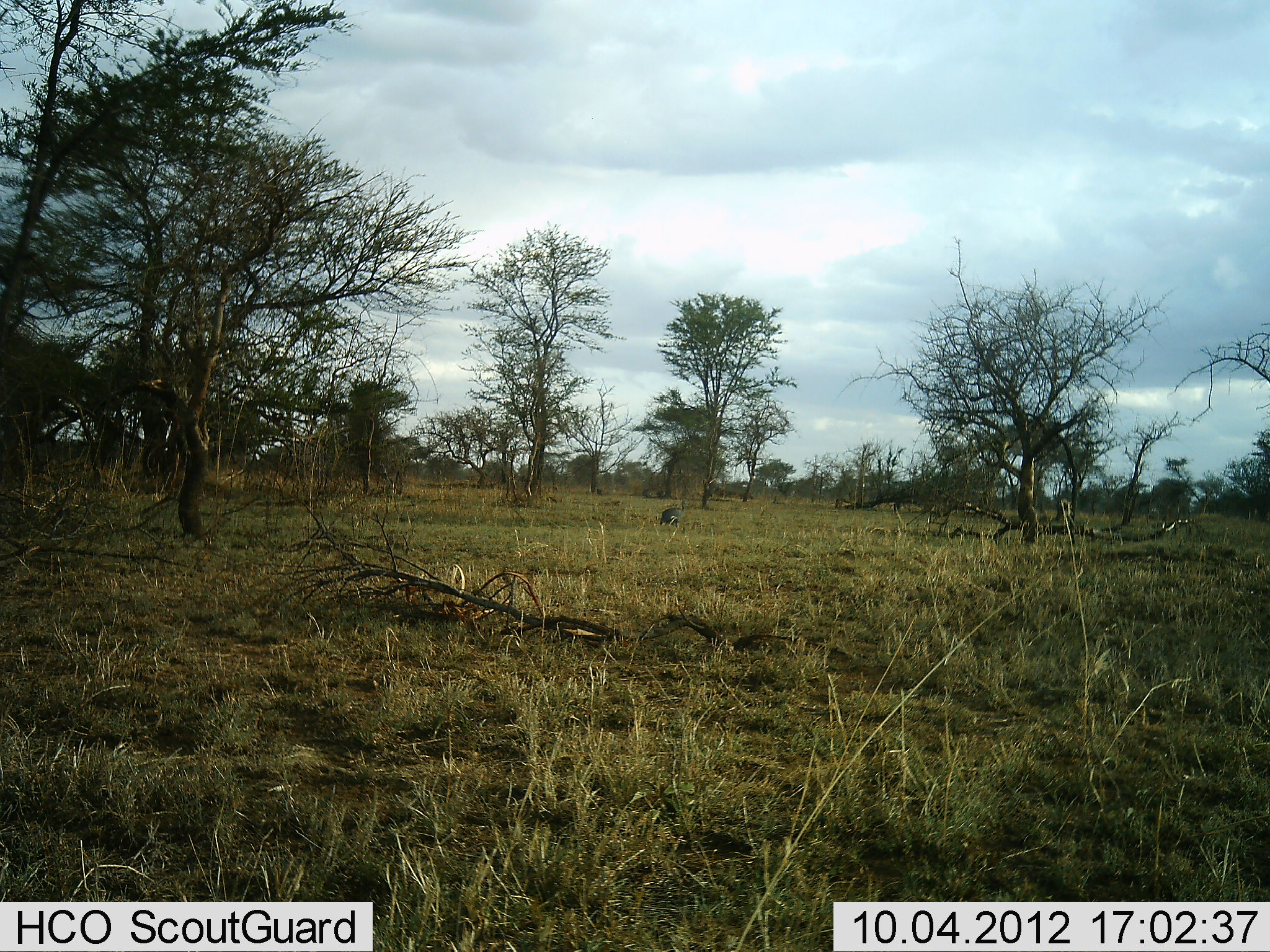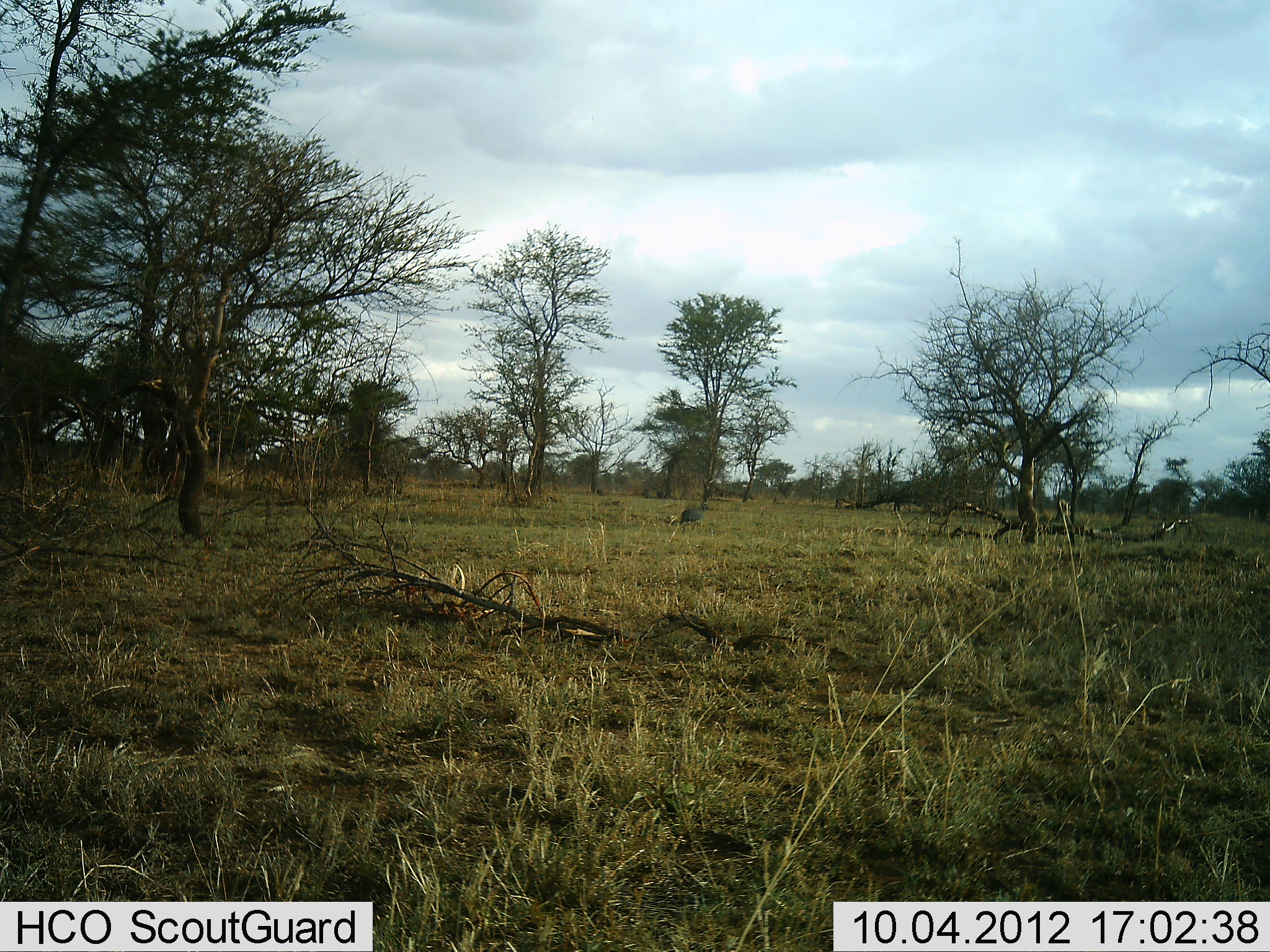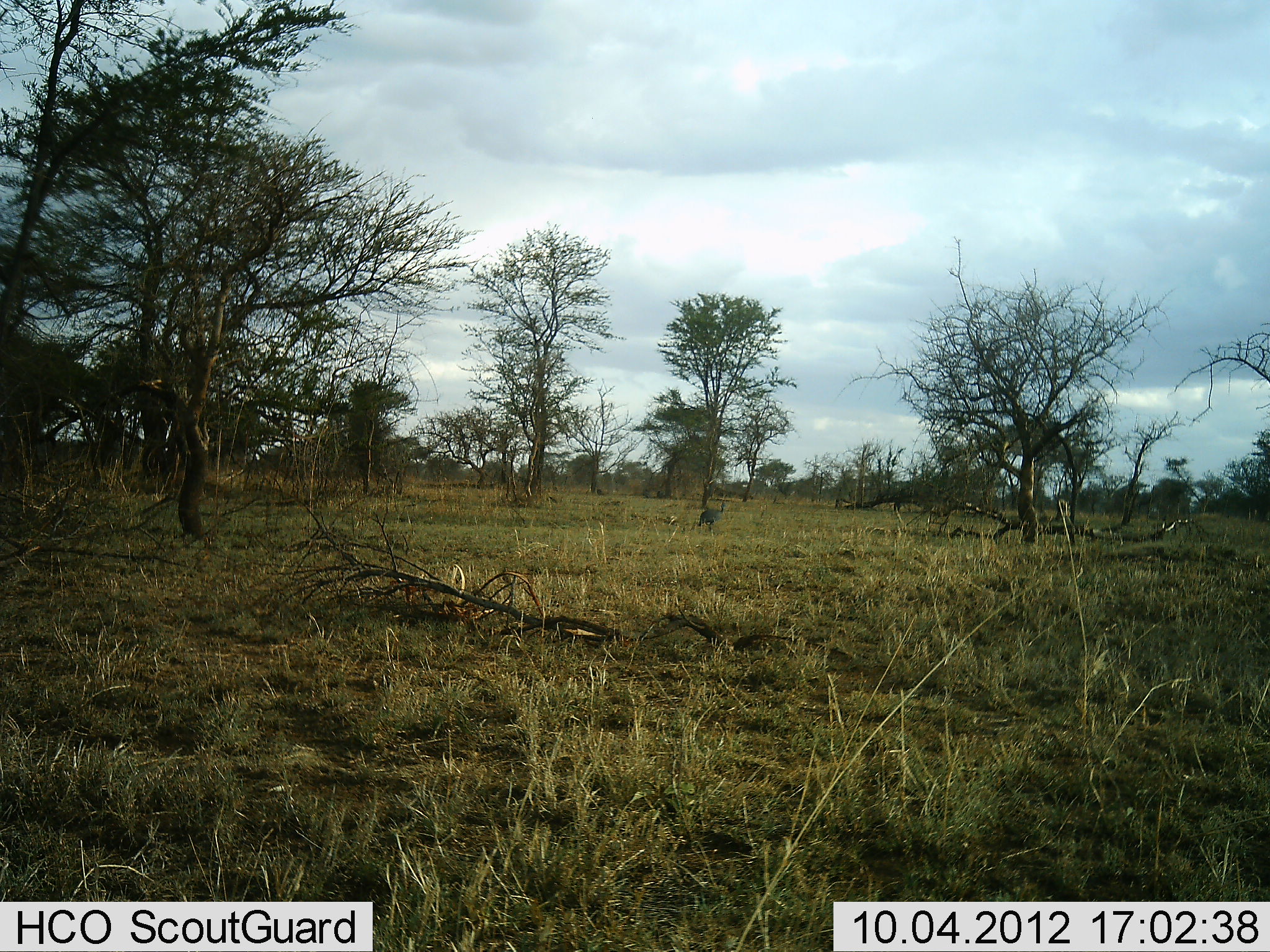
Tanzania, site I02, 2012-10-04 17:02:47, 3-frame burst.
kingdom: Animalia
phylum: Chordata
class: Aves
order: Galliformes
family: Numididae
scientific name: Numididae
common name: guinea fowl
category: guineafowl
Guineafowl (guinea fowl) (Numididae), count 1. Behavior (volunteer vote fractions): standing 0%, resting 0%, moving 100%, interacting 0%. Young present (vote fraction): 0%. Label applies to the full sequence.